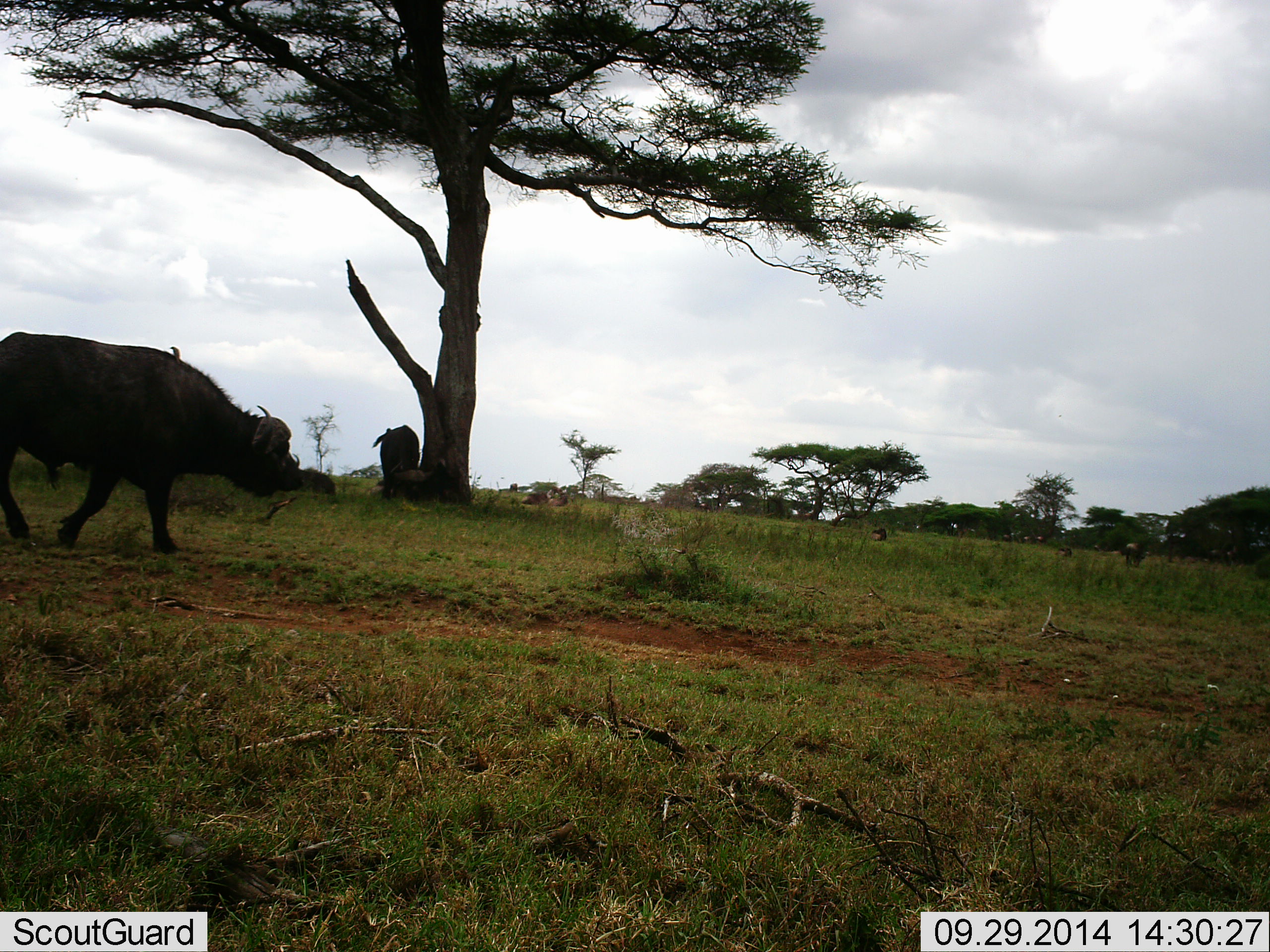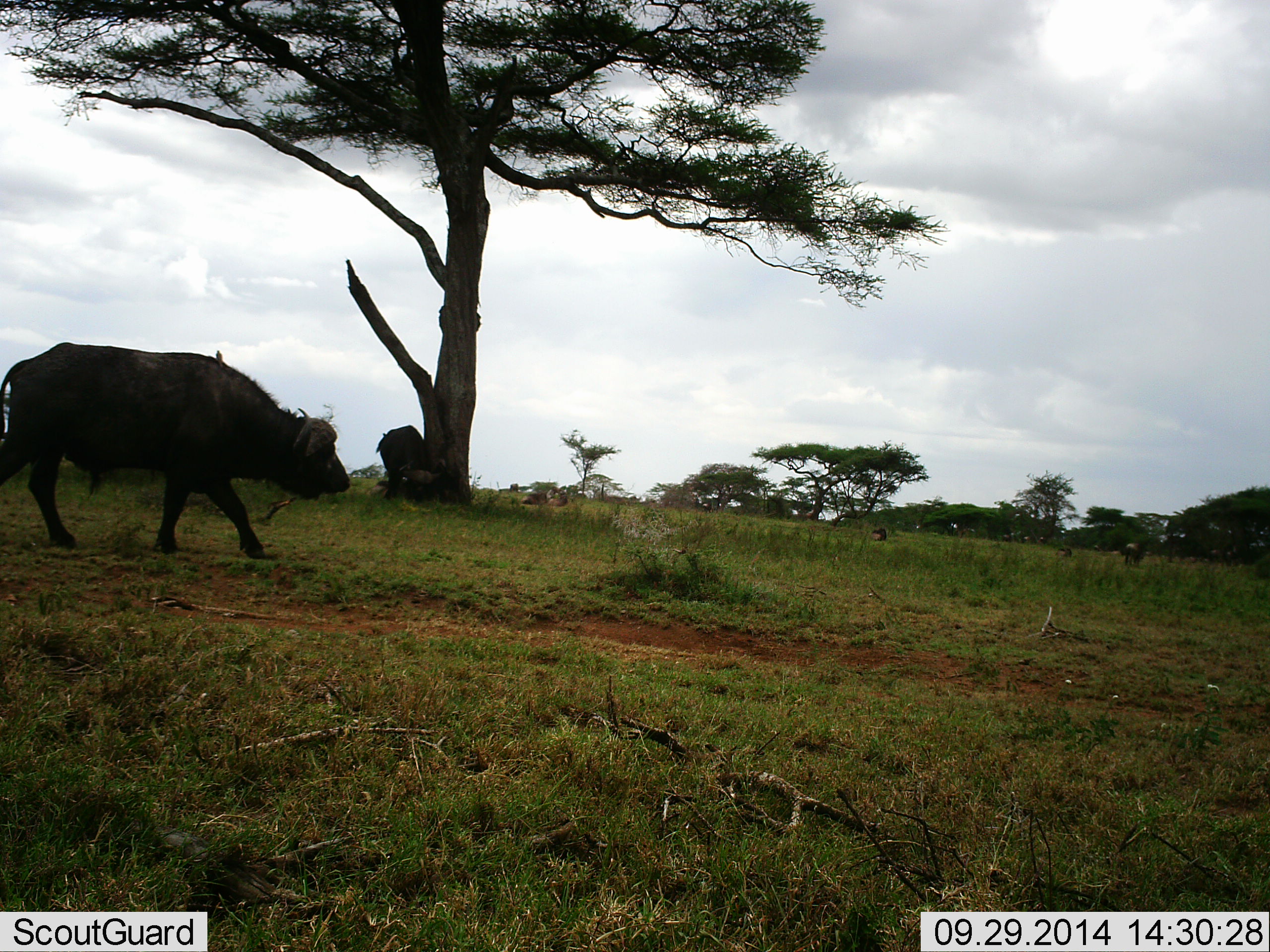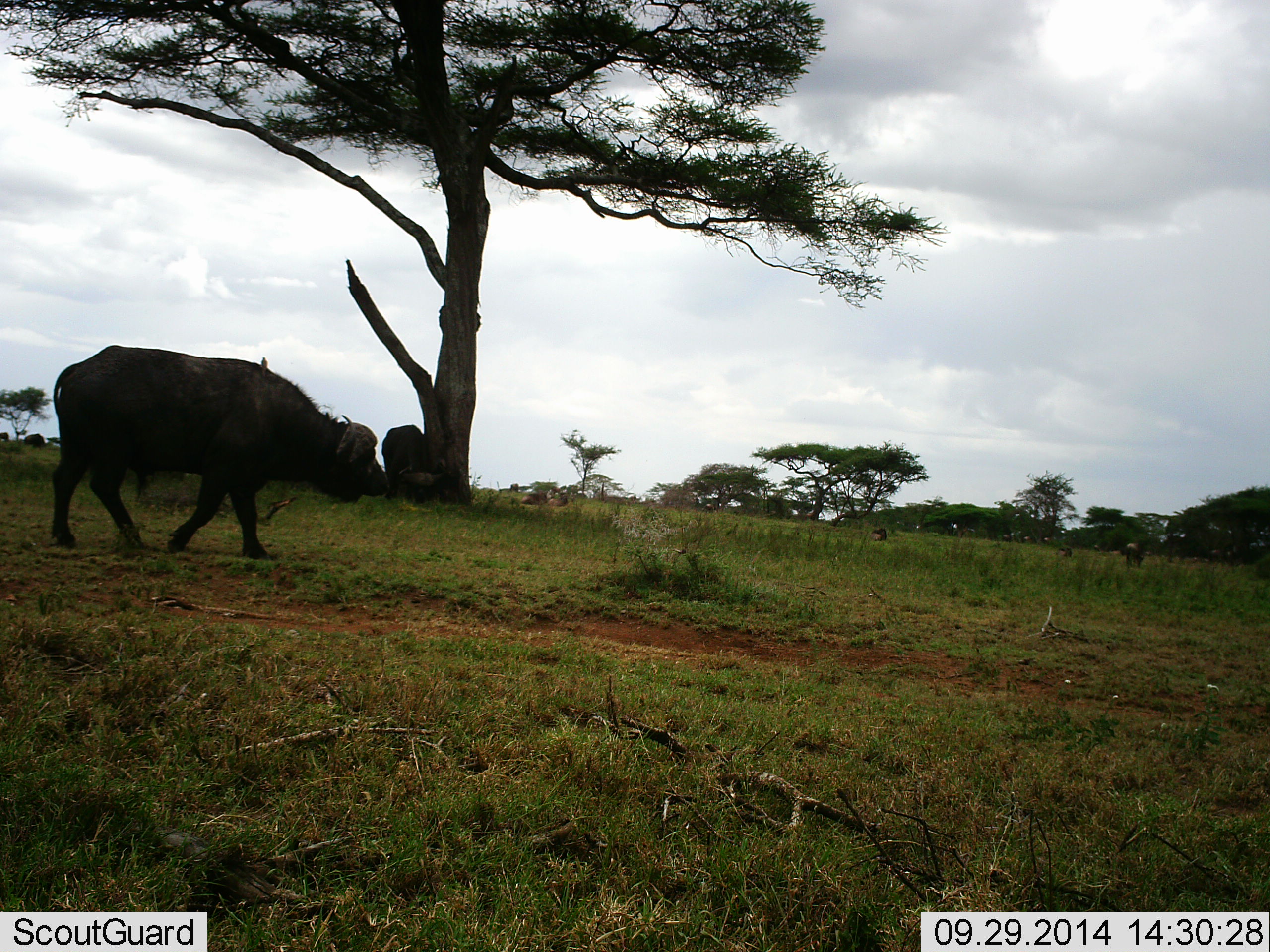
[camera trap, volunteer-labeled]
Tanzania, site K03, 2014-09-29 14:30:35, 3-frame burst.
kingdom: Animalia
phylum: Chordata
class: Mammalia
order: Artiodactyla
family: Bovidae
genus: Syncerus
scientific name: Syncerus caffer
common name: cape buffalo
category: buffalo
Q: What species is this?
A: Buffalo (cape buffalo) (Syncerus caffer).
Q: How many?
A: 2.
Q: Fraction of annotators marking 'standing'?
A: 40%.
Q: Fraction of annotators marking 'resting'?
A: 10%.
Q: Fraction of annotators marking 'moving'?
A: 80%.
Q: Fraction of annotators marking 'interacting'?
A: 10%.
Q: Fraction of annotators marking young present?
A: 10%.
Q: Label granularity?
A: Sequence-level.